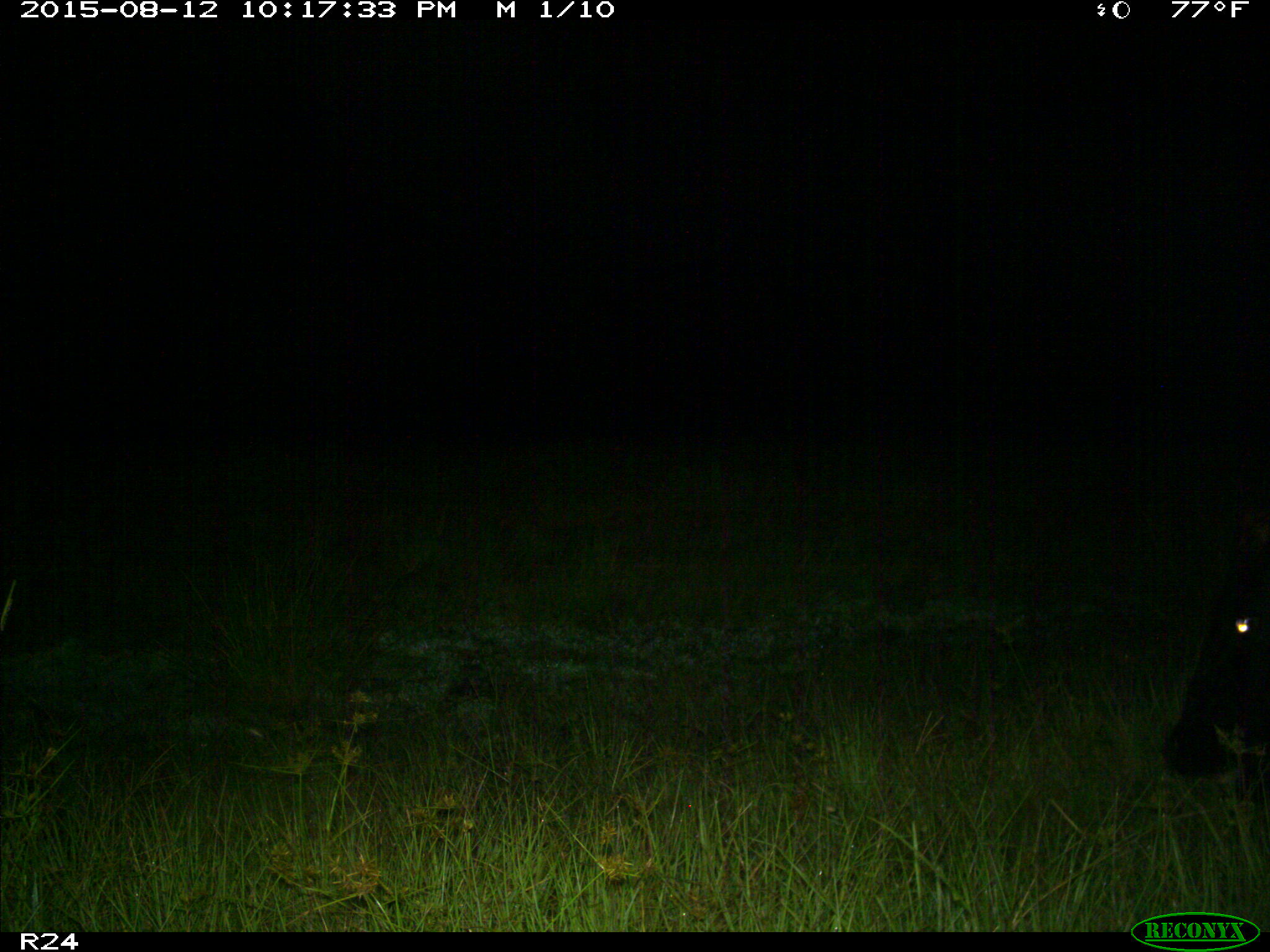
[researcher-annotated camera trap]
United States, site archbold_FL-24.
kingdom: Animalia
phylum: Chordata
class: Mammalia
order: Artiodactyla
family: Bovidae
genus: Bos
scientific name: Bos taurus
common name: domestic cow